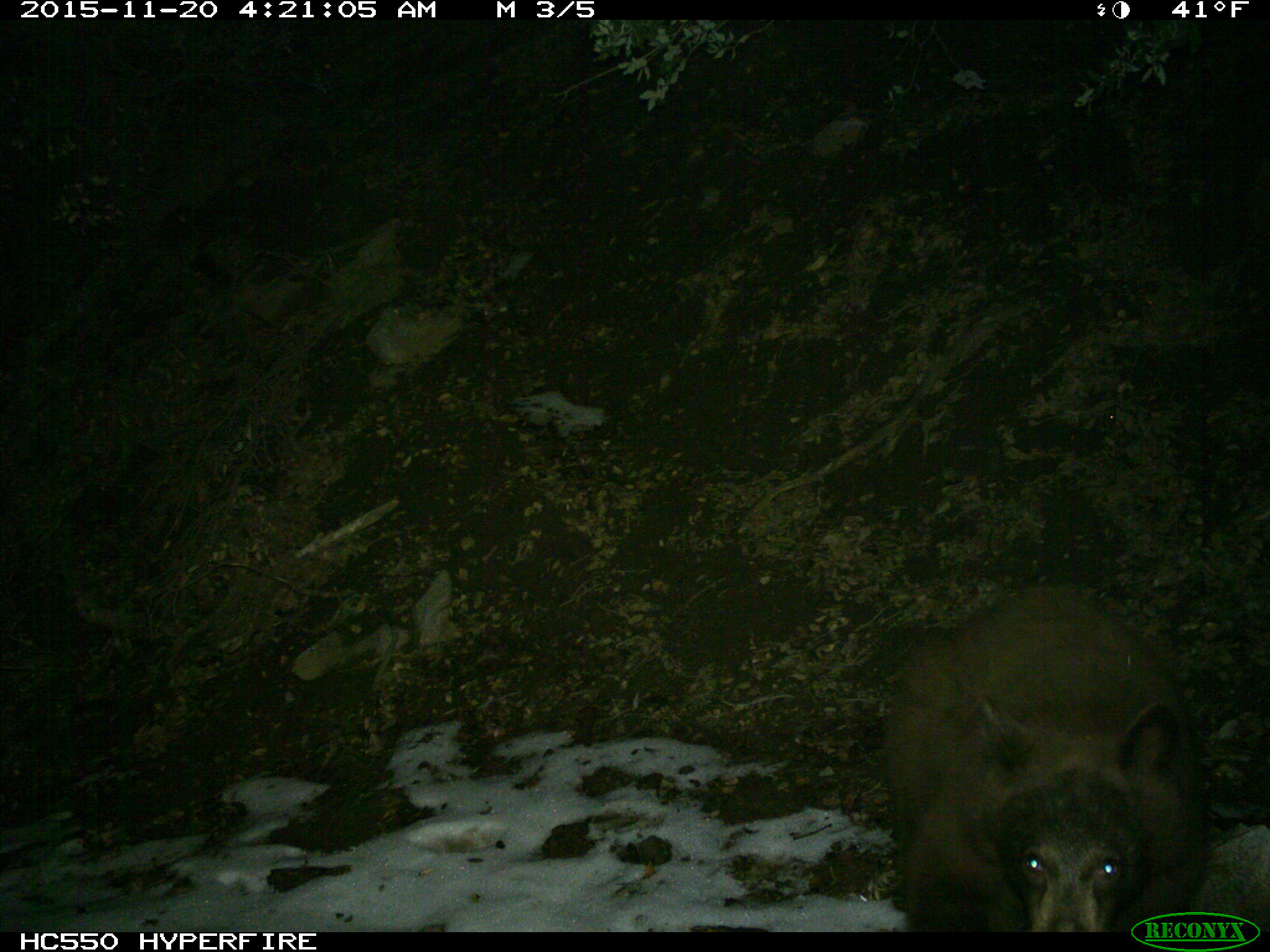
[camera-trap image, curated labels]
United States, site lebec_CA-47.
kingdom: Animalia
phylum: Chordata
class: Mammalia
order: Carnivora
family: Ursidae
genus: Ursus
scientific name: Ursus americanus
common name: american black bear